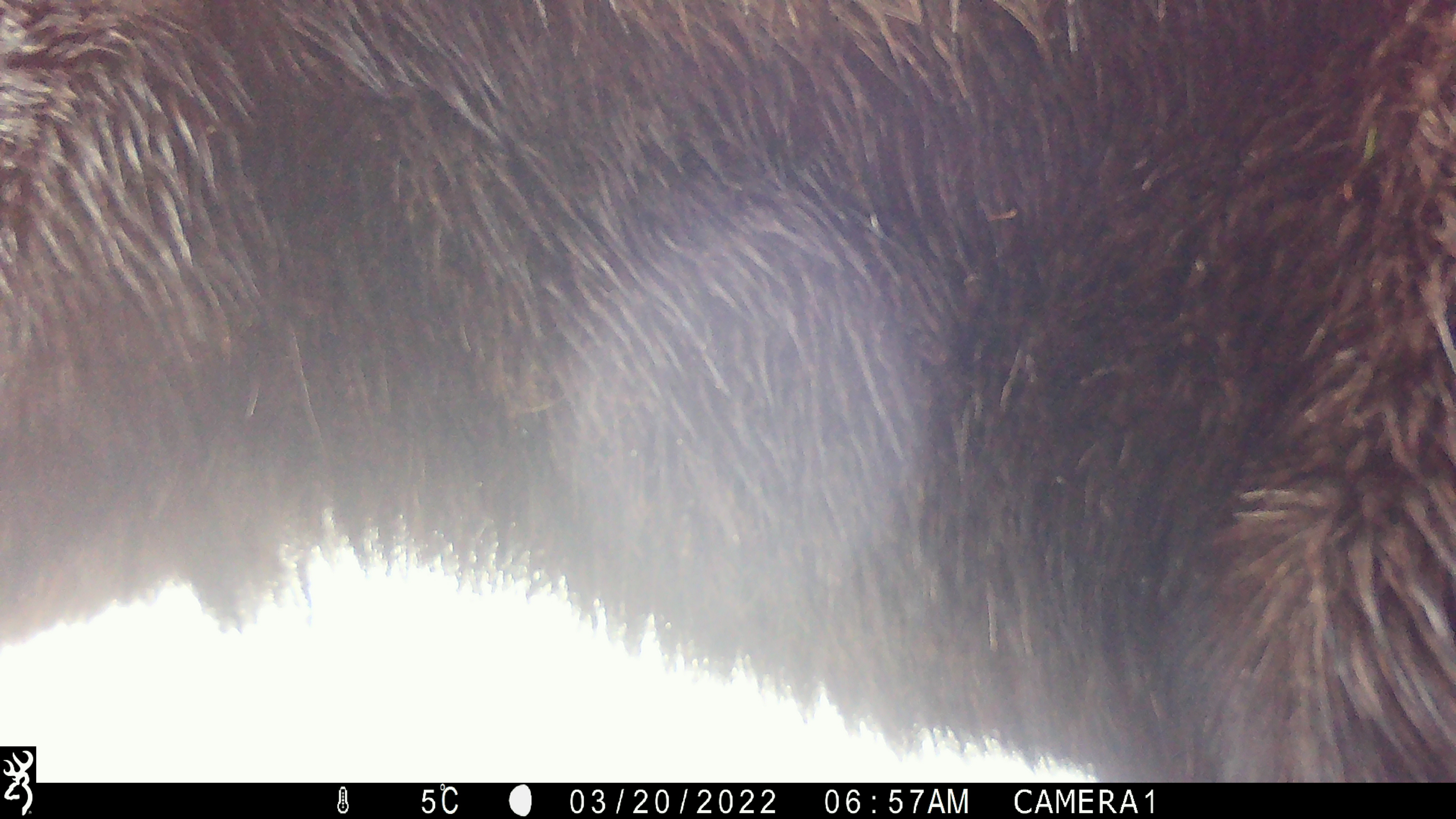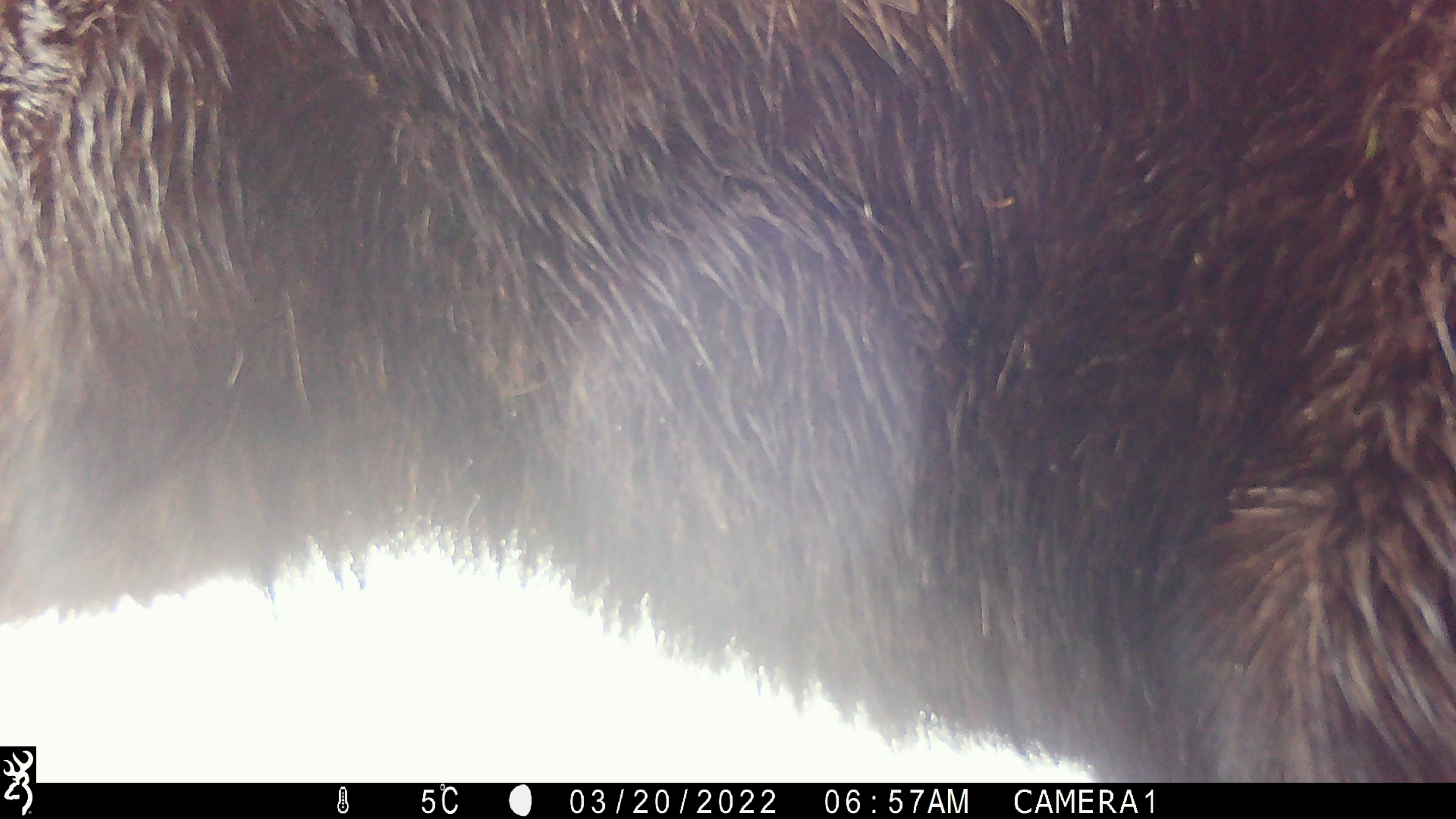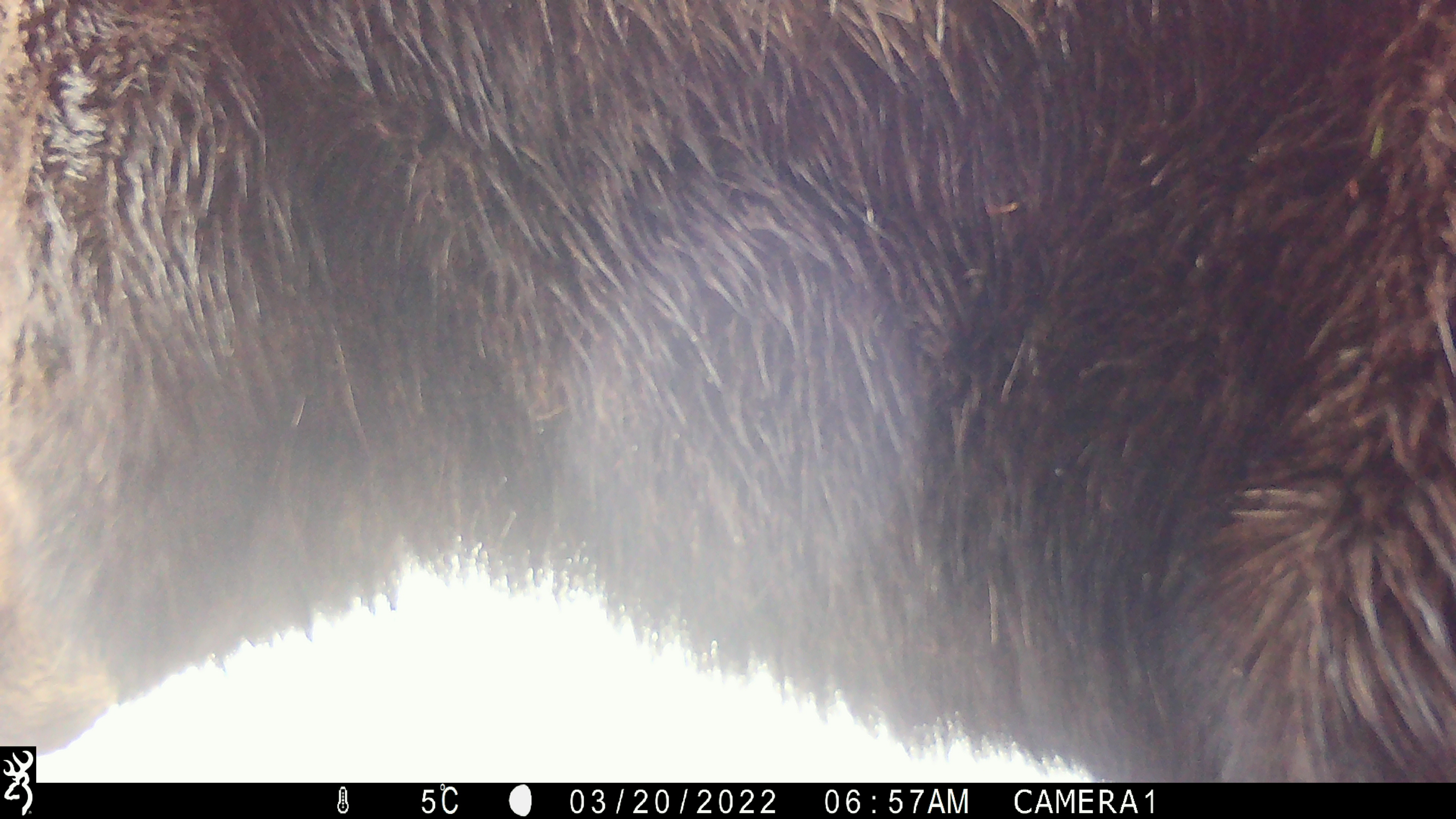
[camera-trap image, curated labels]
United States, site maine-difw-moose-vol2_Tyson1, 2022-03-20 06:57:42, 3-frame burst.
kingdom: Animalia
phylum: Chordata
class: Mammalia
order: Artiodactyla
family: Cervidae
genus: Alces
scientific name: Alces alces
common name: moose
Moose (Alces alces).